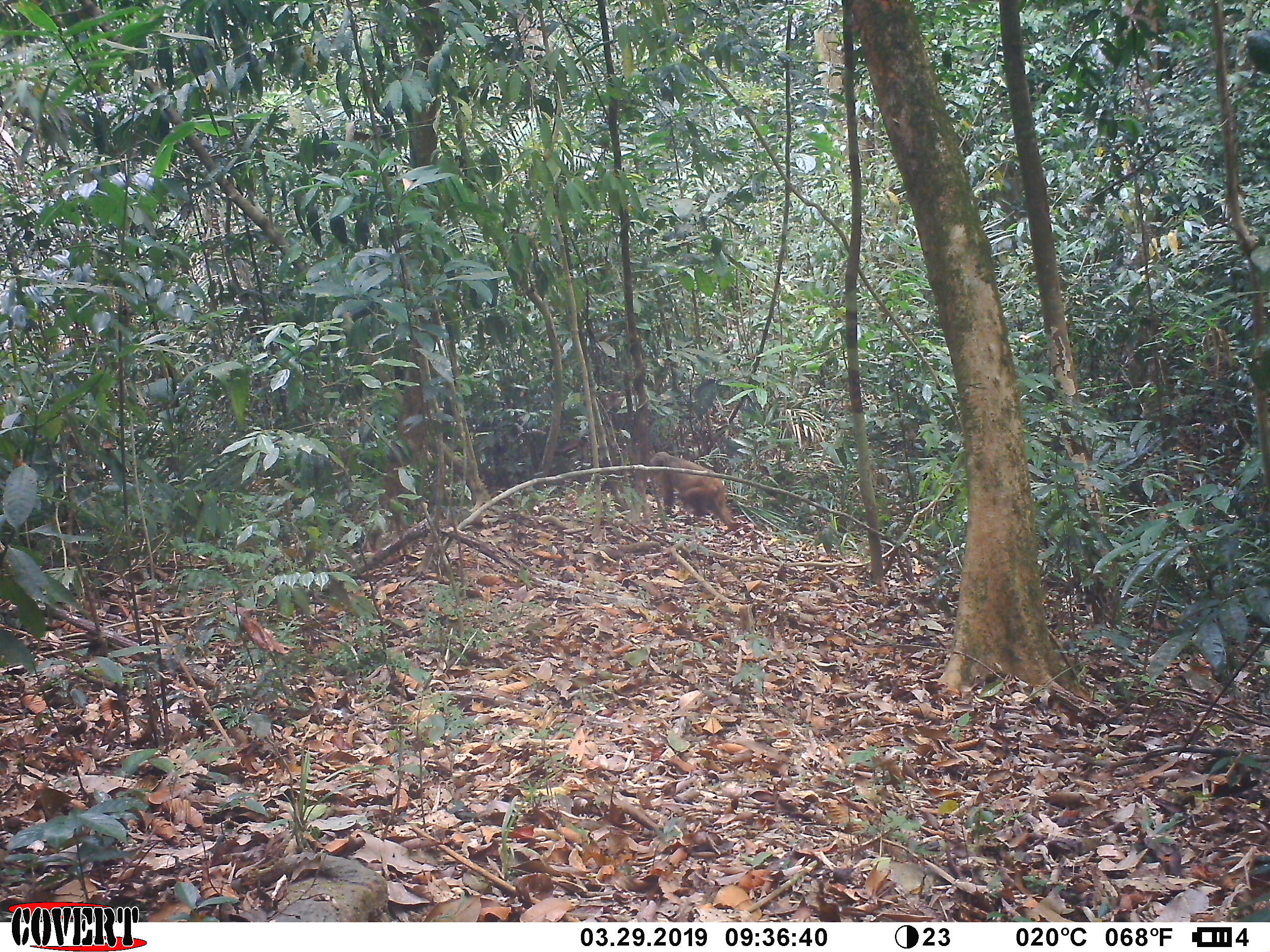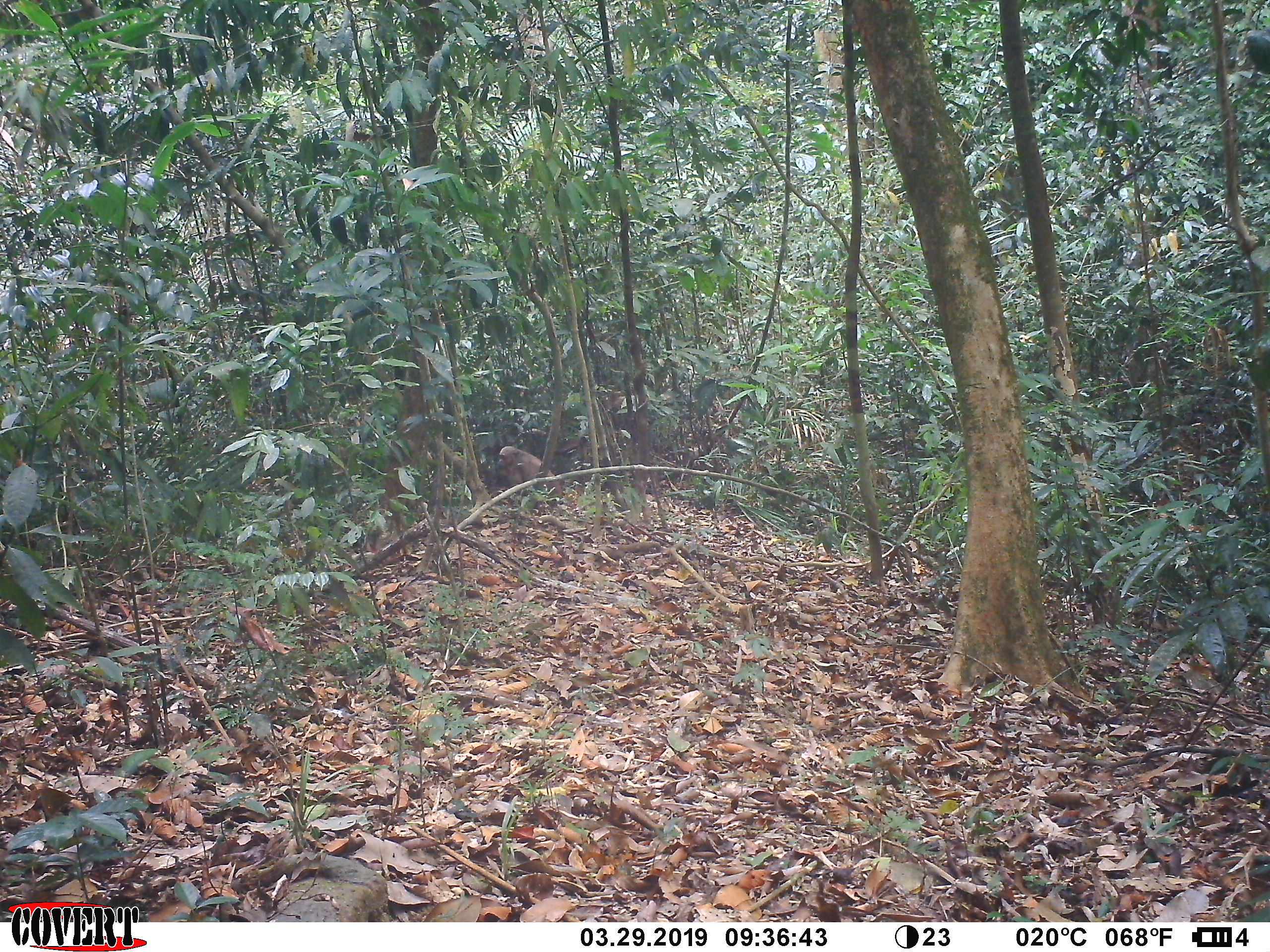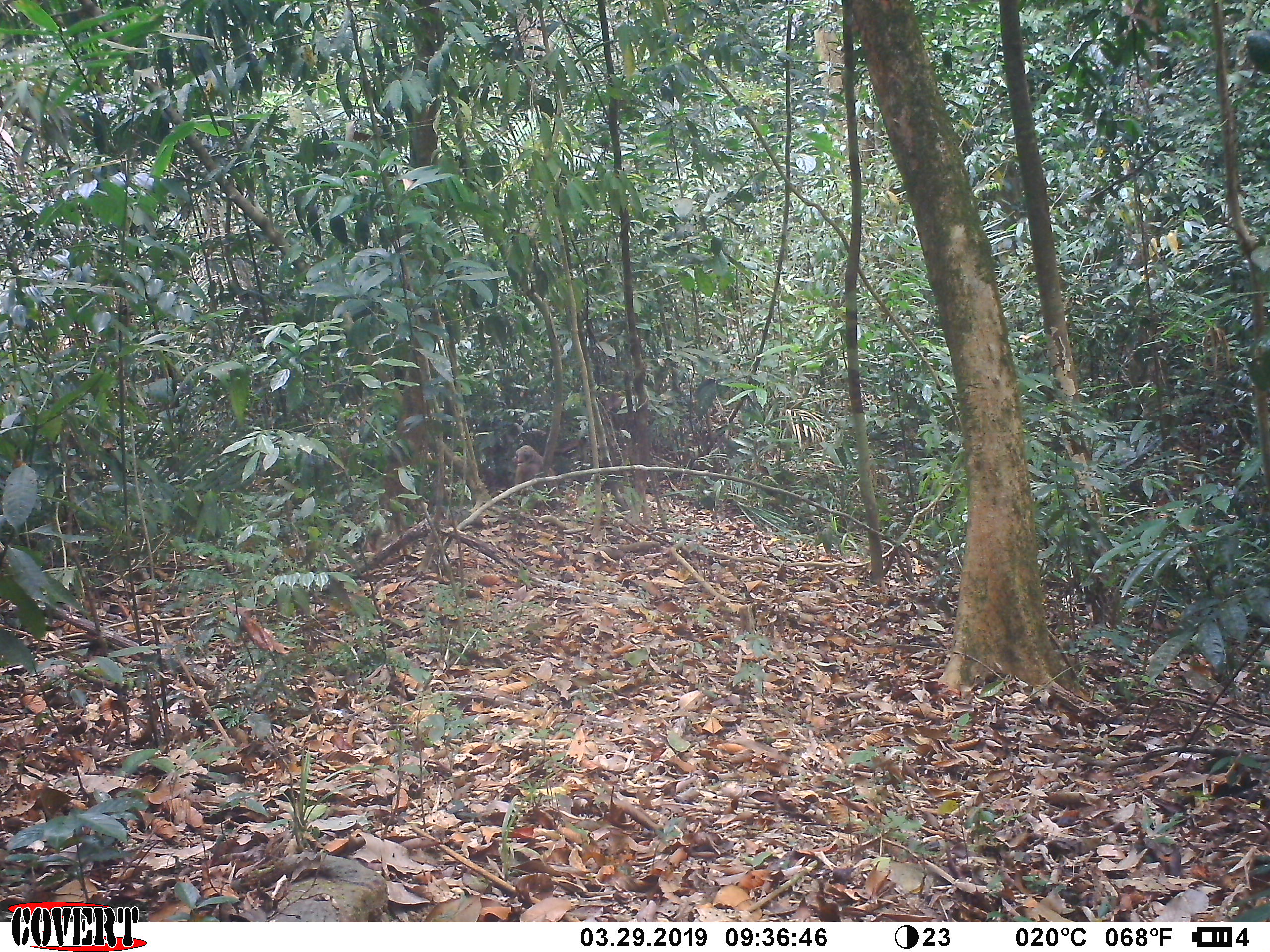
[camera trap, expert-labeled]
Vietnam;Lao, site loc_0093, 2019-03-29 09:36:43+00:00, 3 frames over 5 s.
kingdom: Animalia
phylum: Chordata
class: Mammalia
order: Primates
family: Cercopithecidae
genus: Macaca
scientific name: Macaca arctoides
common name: stump-tailed macaque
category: stump tailed macaque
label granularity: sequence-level